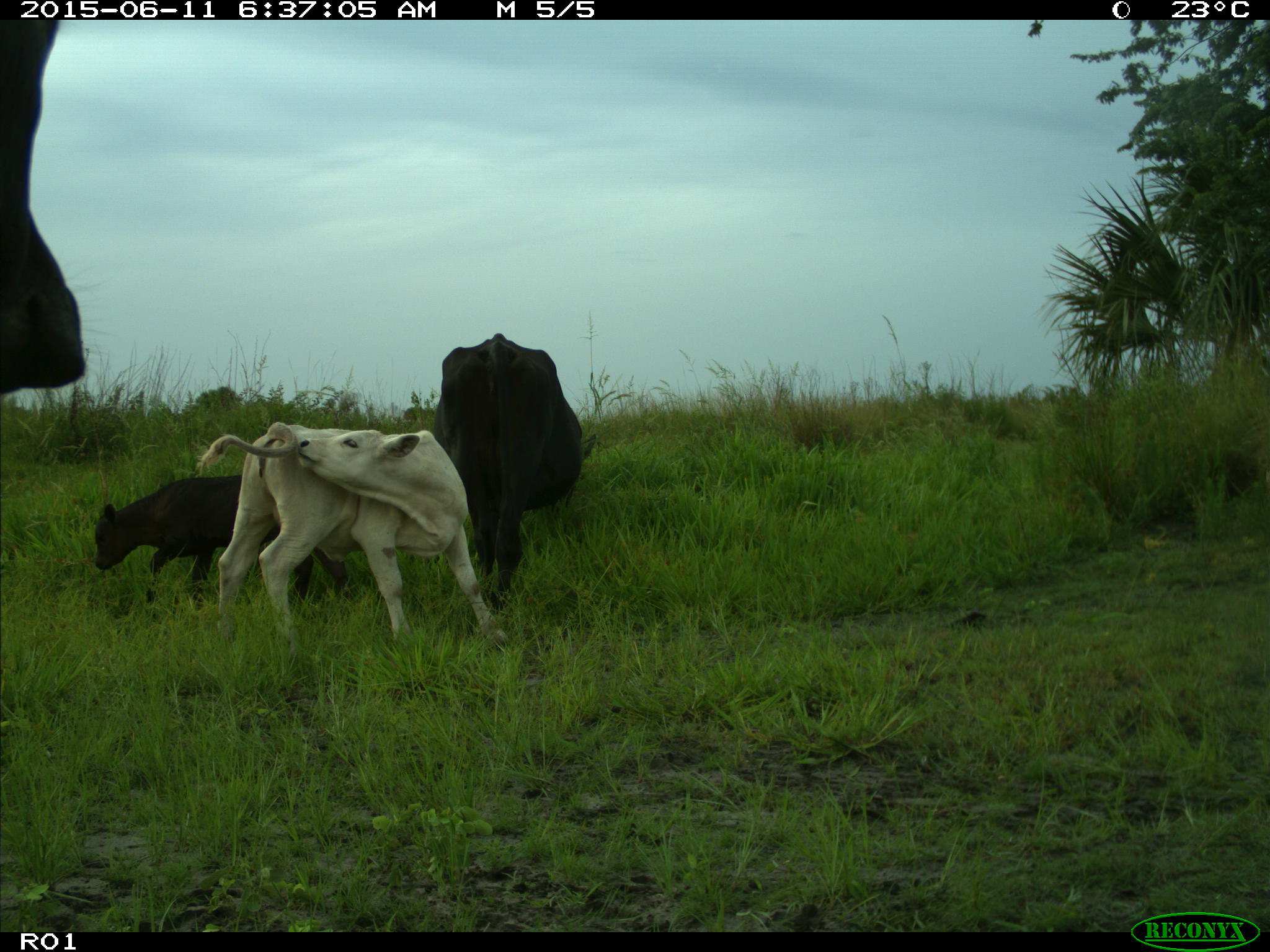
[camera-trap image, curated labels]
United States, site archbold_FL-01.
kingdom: Animalia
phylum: Chordata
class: Mammalia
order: Artiodactyla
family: Bovidae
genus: Bos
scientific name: Bos taurus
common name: domestic cow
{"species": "Bos taurus (domestic cow)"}